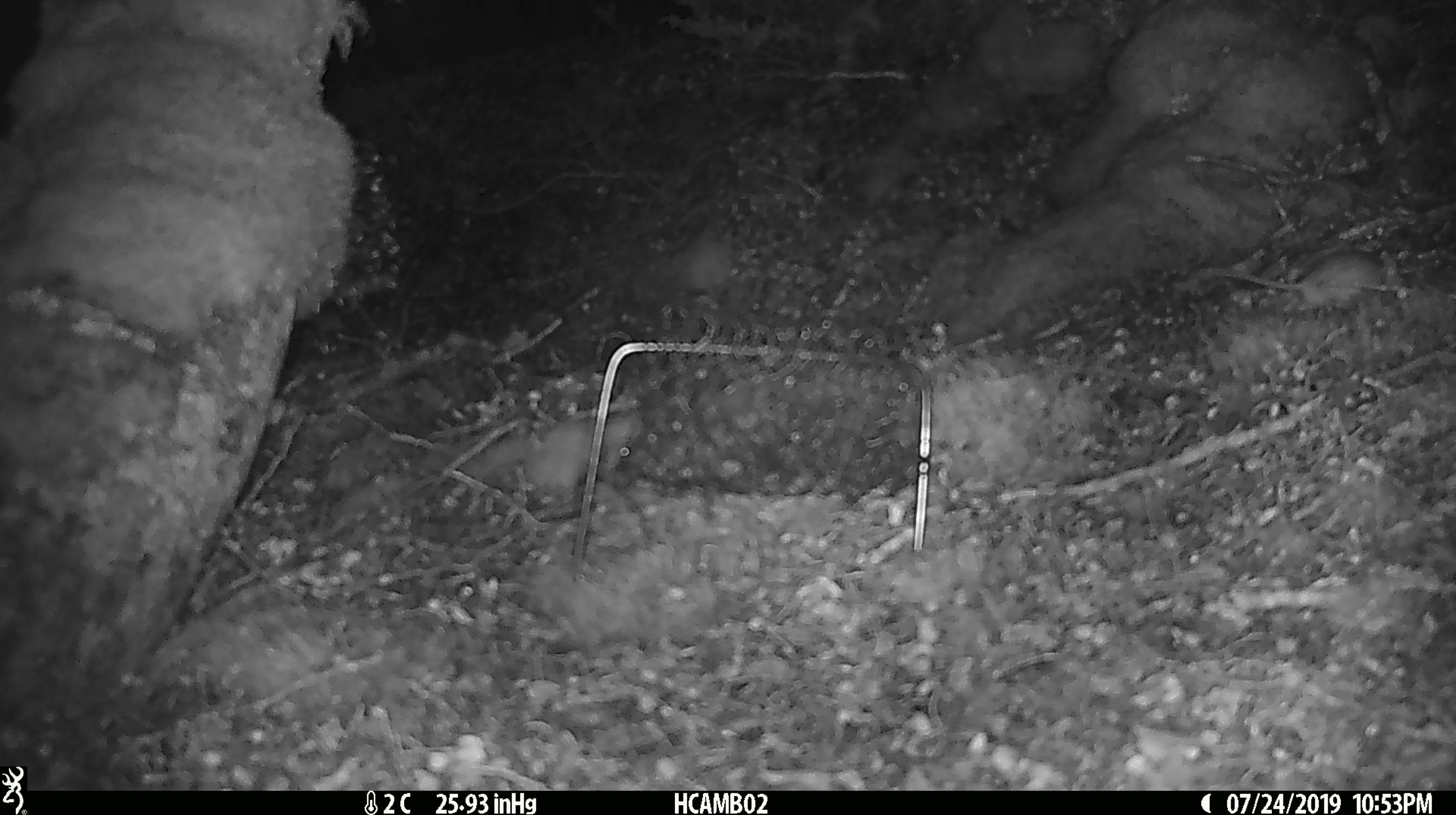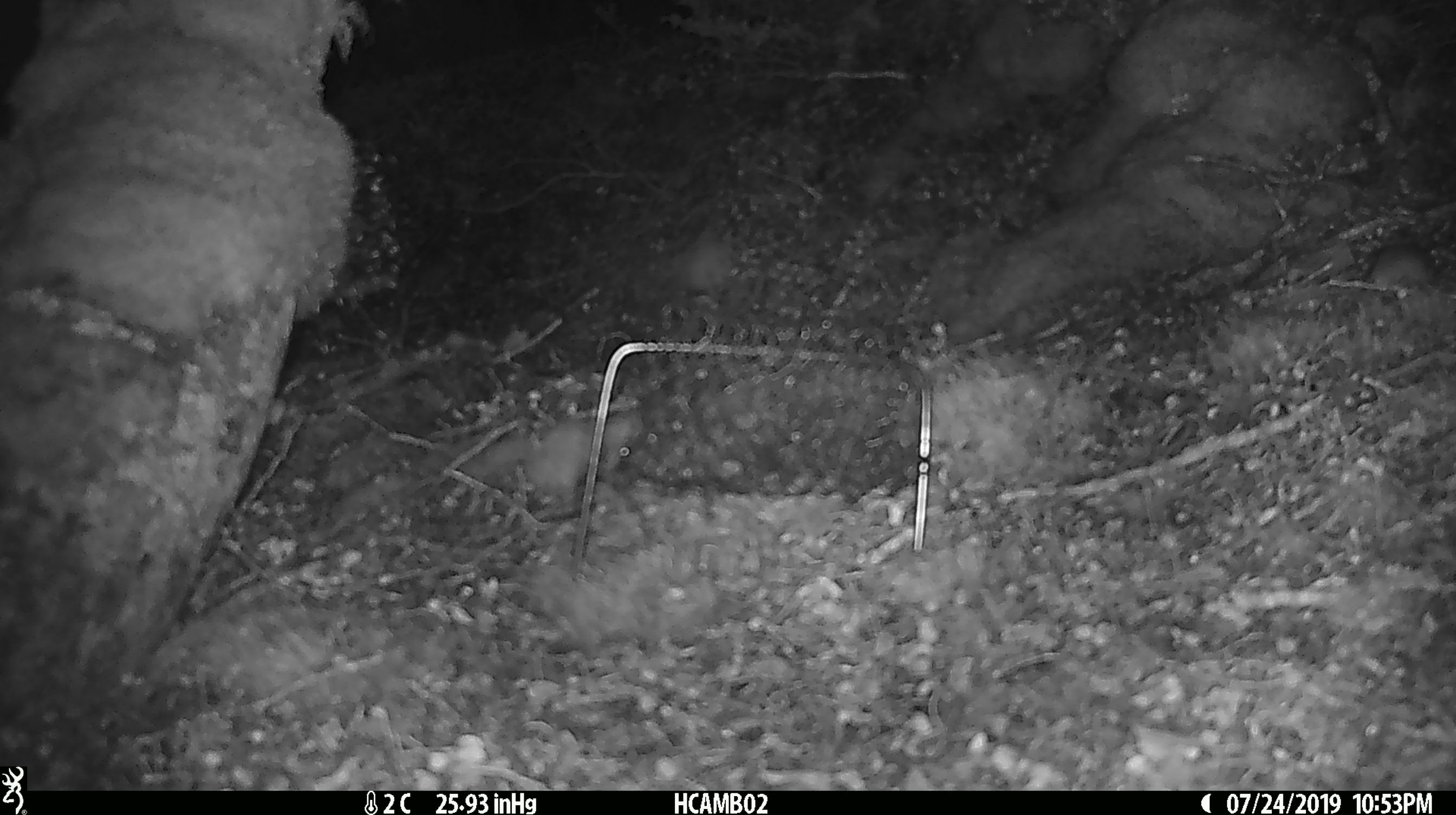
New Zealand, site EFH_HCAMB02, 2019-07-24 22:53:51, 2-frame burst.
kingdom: Animalia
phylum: Chordata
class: Mammalia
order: Rodentia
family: Muridae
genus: Mus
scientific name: Mus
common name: mouse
Mouse (Mus).